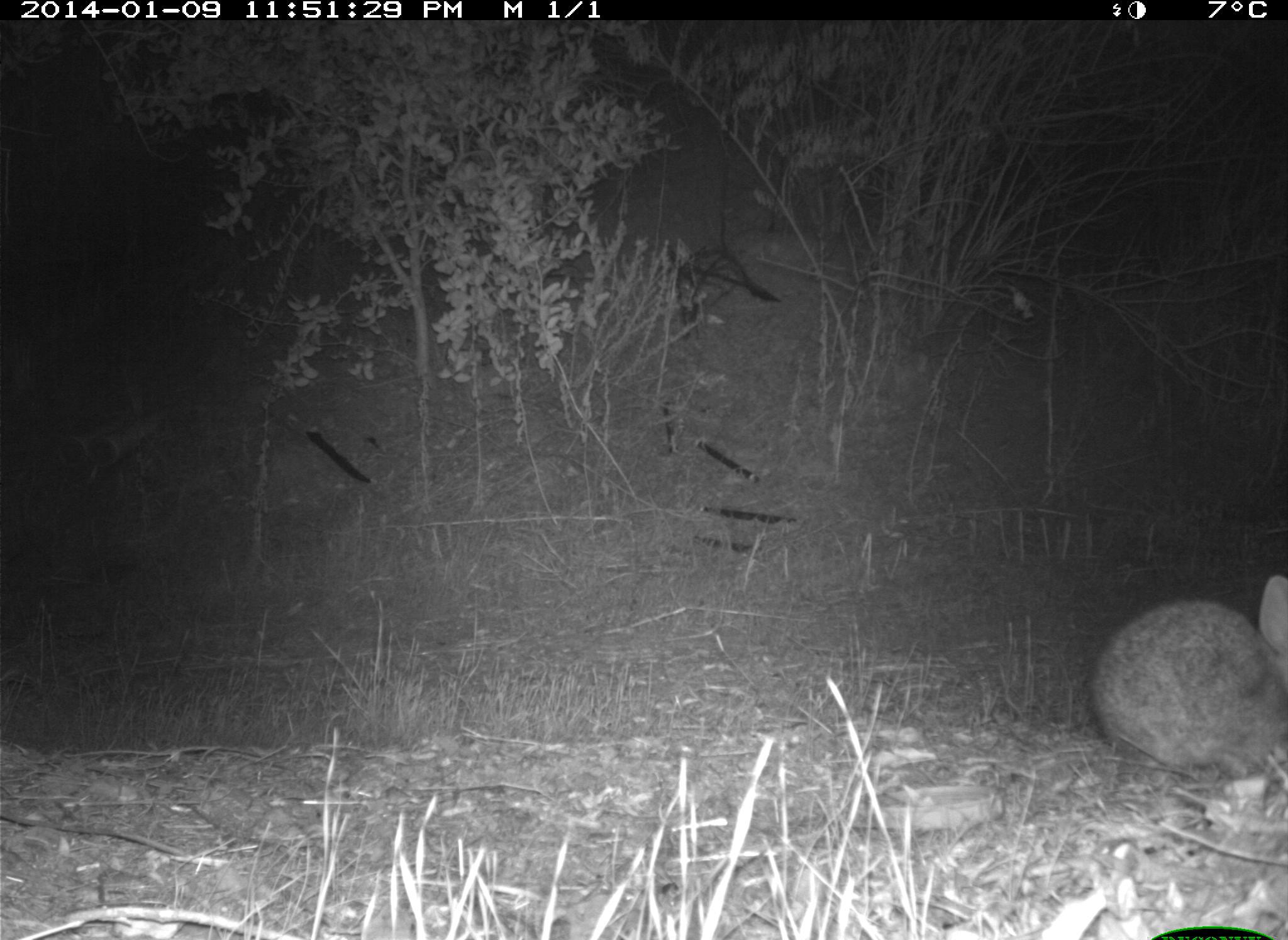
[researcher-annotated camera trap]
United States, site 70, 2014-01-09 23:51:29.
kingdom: Animalia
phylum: Chordata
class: Mammalia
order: Lagomorpha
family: Leporidae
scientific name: Leporidae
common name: rabbits and hares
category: rabbit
Rabbit (rabbits and hares) (Leporidae).